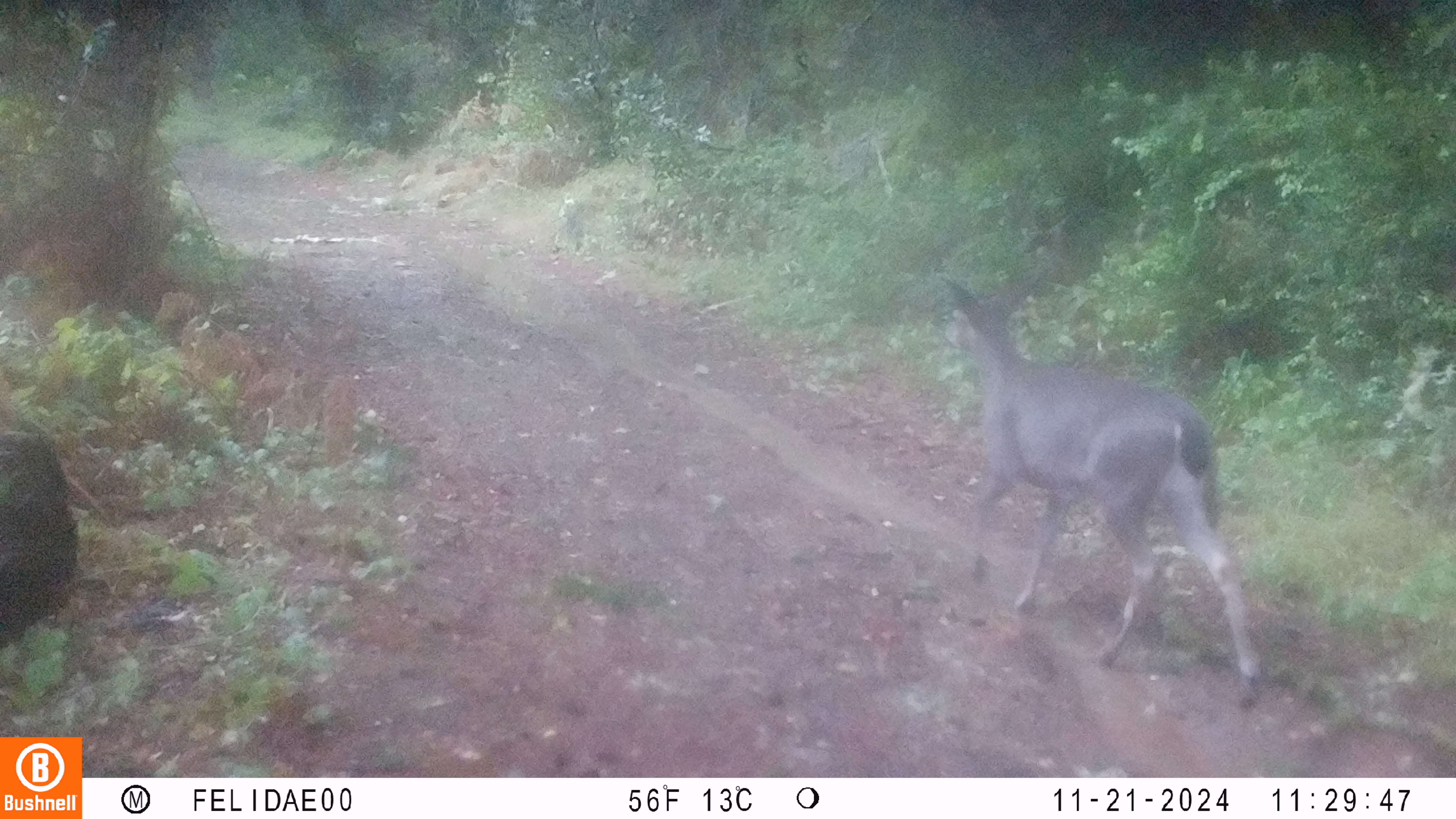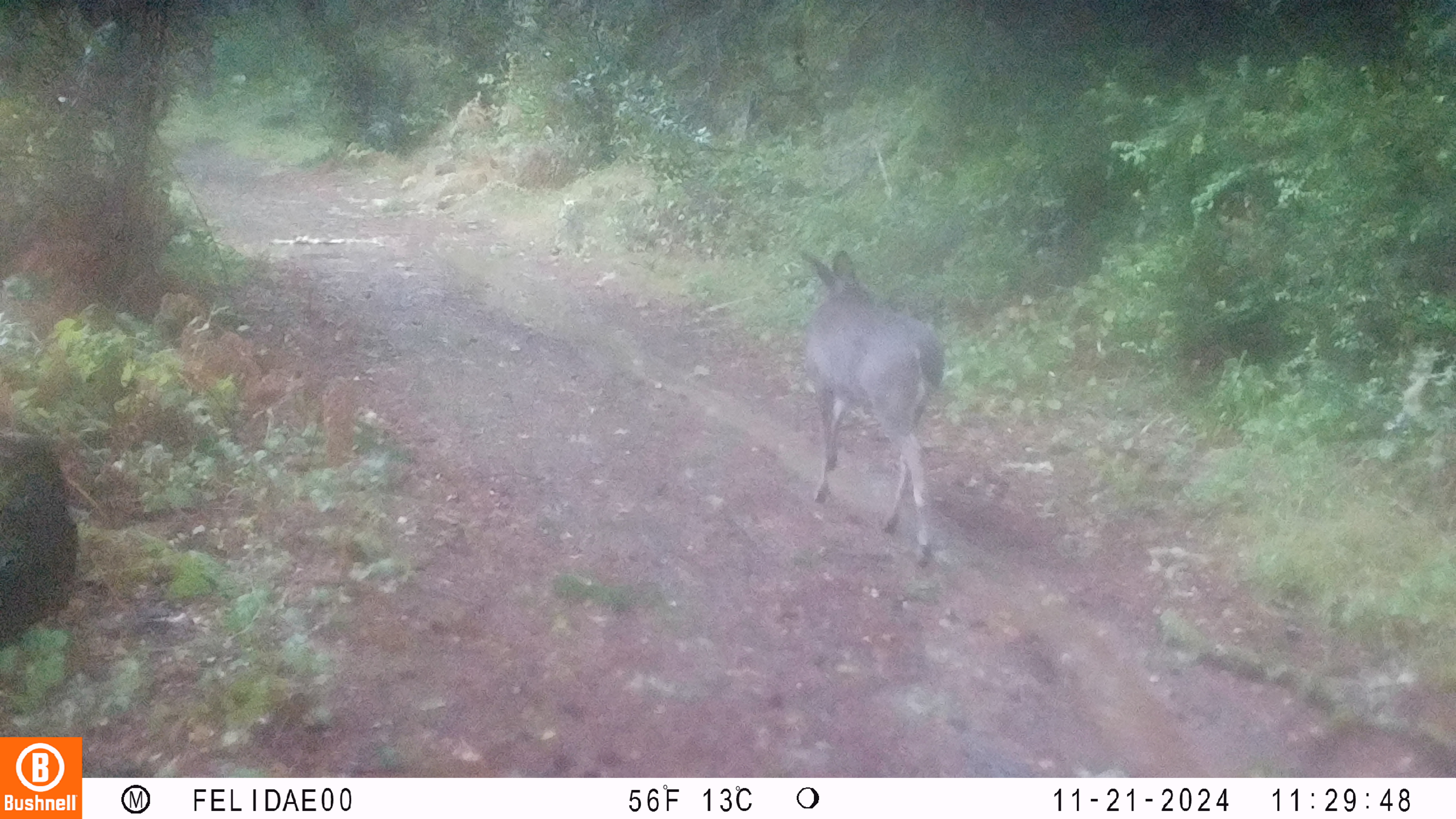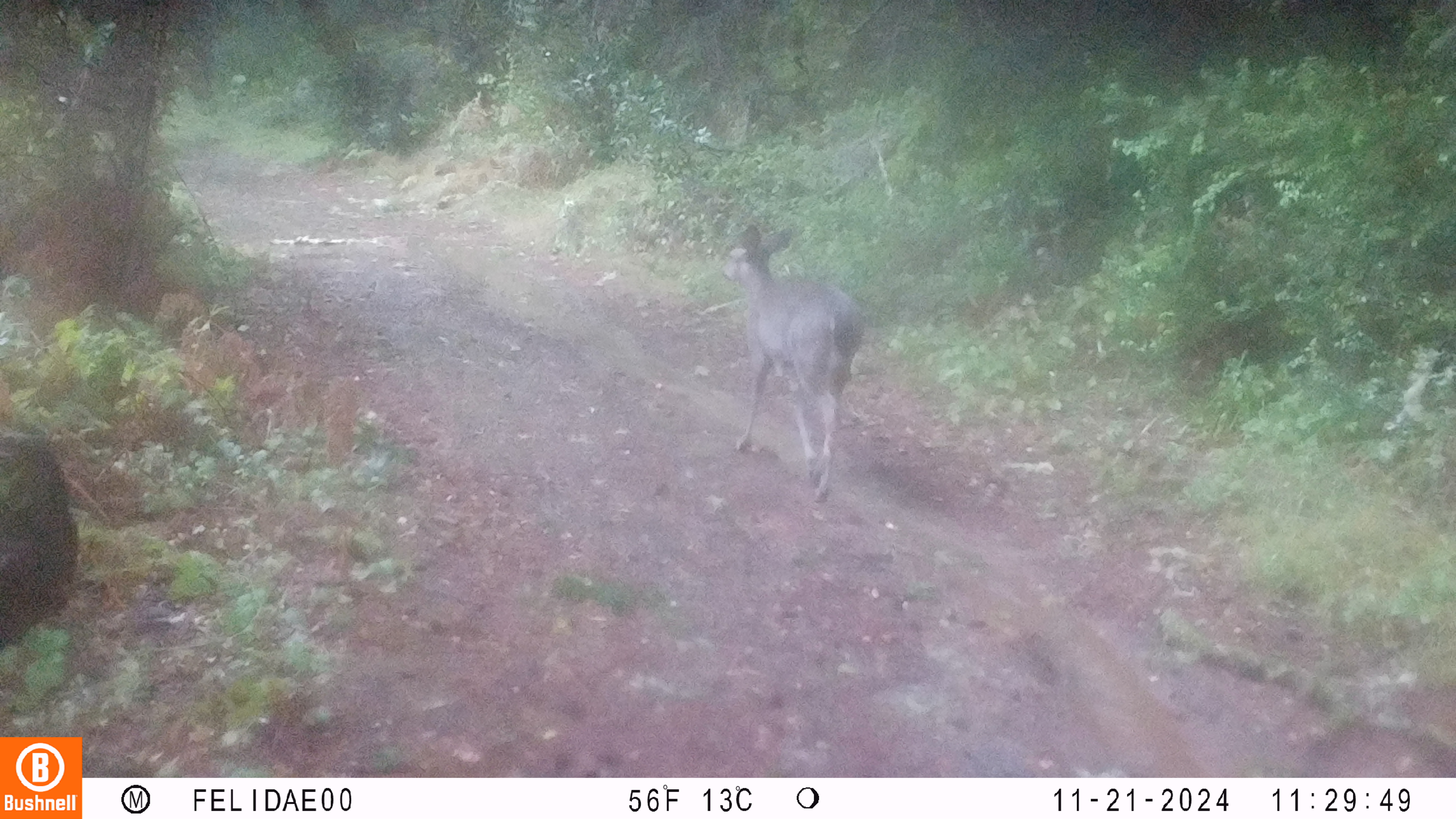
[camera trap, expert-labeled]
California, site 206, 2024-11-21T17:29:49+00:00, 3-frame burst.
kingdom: Animalia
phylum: Chordata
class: Mammalia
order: Artiodactyla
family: Cervidae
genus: Odocoileus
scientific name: Odocoileus hemionus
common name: mule deer